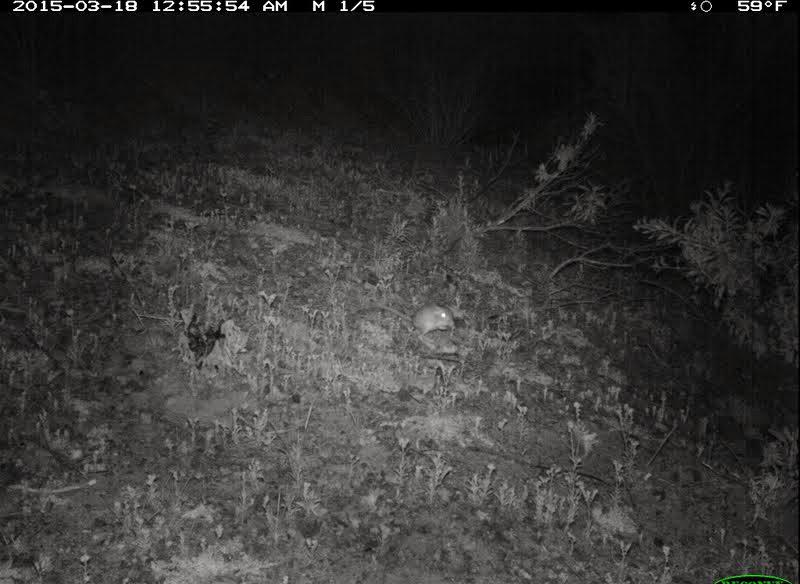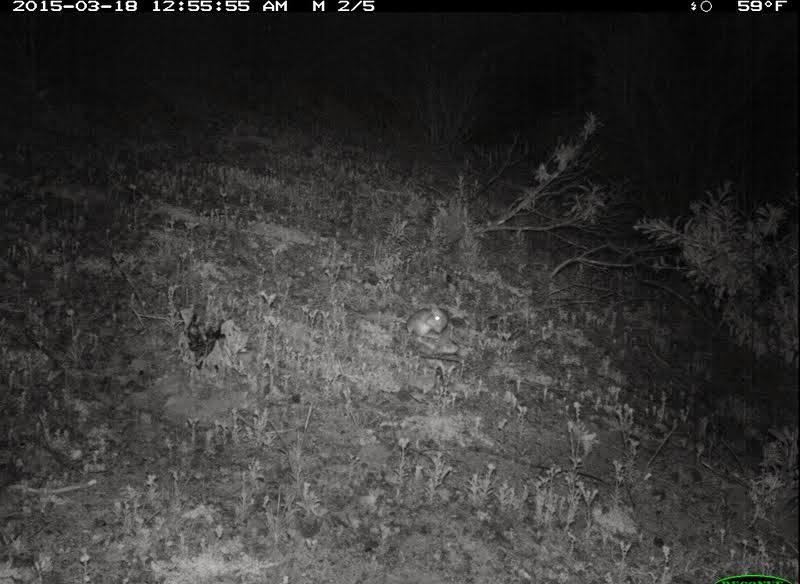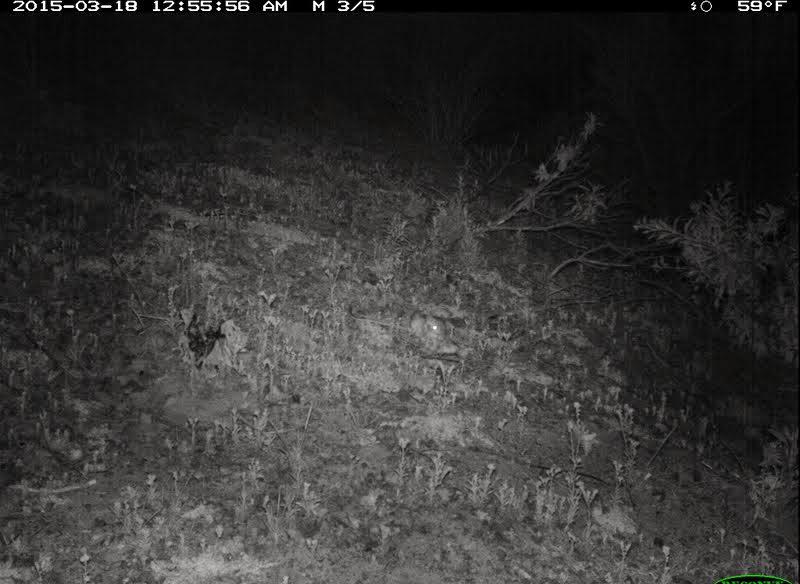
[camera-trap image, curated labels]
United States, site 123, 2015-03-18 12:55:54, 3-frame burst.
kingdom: Animalia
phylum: Chordata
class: Mammalia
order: Rodentia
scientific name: Rodentia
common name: rodent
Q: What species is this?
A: Rodent (Rodentia).